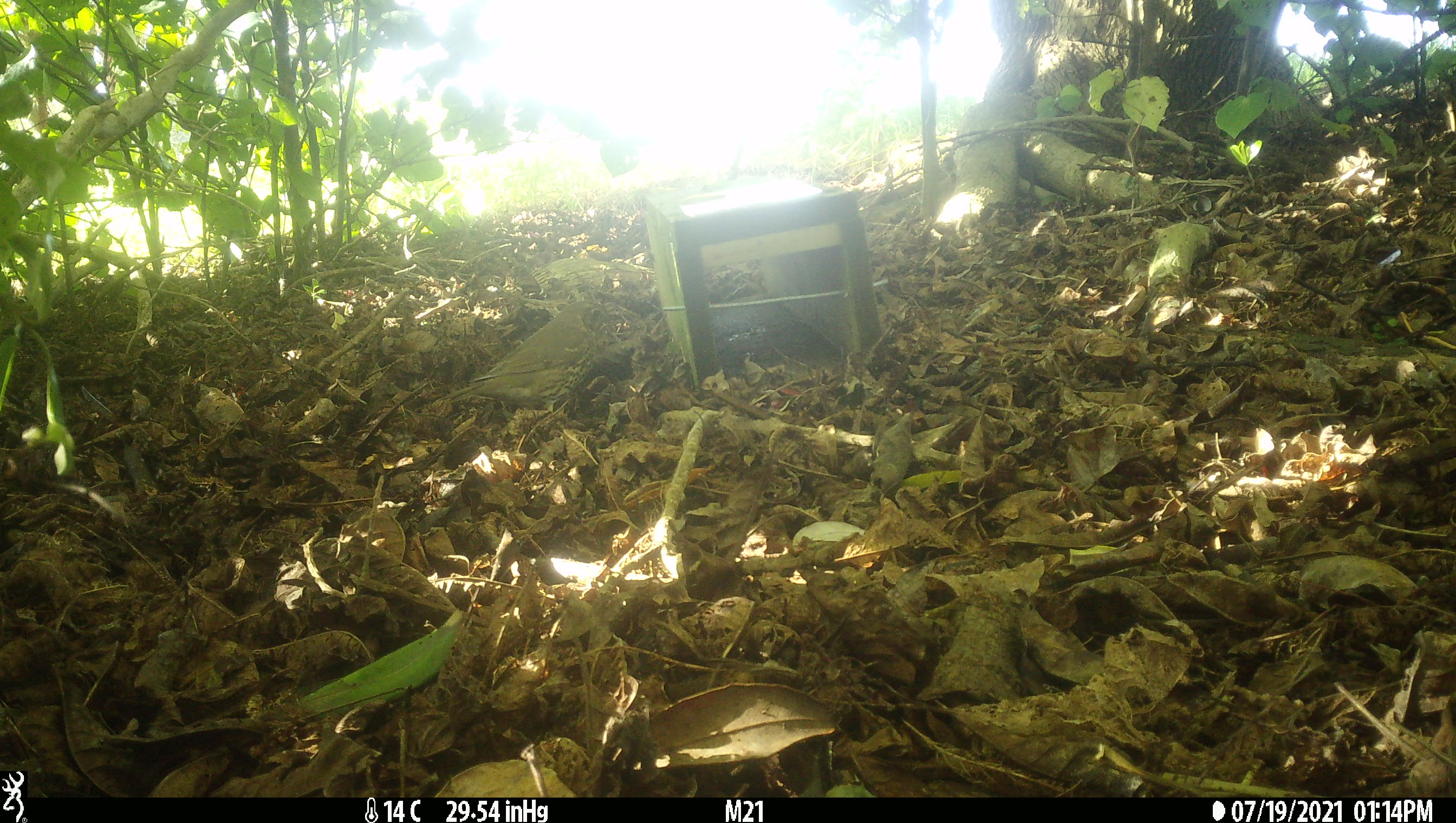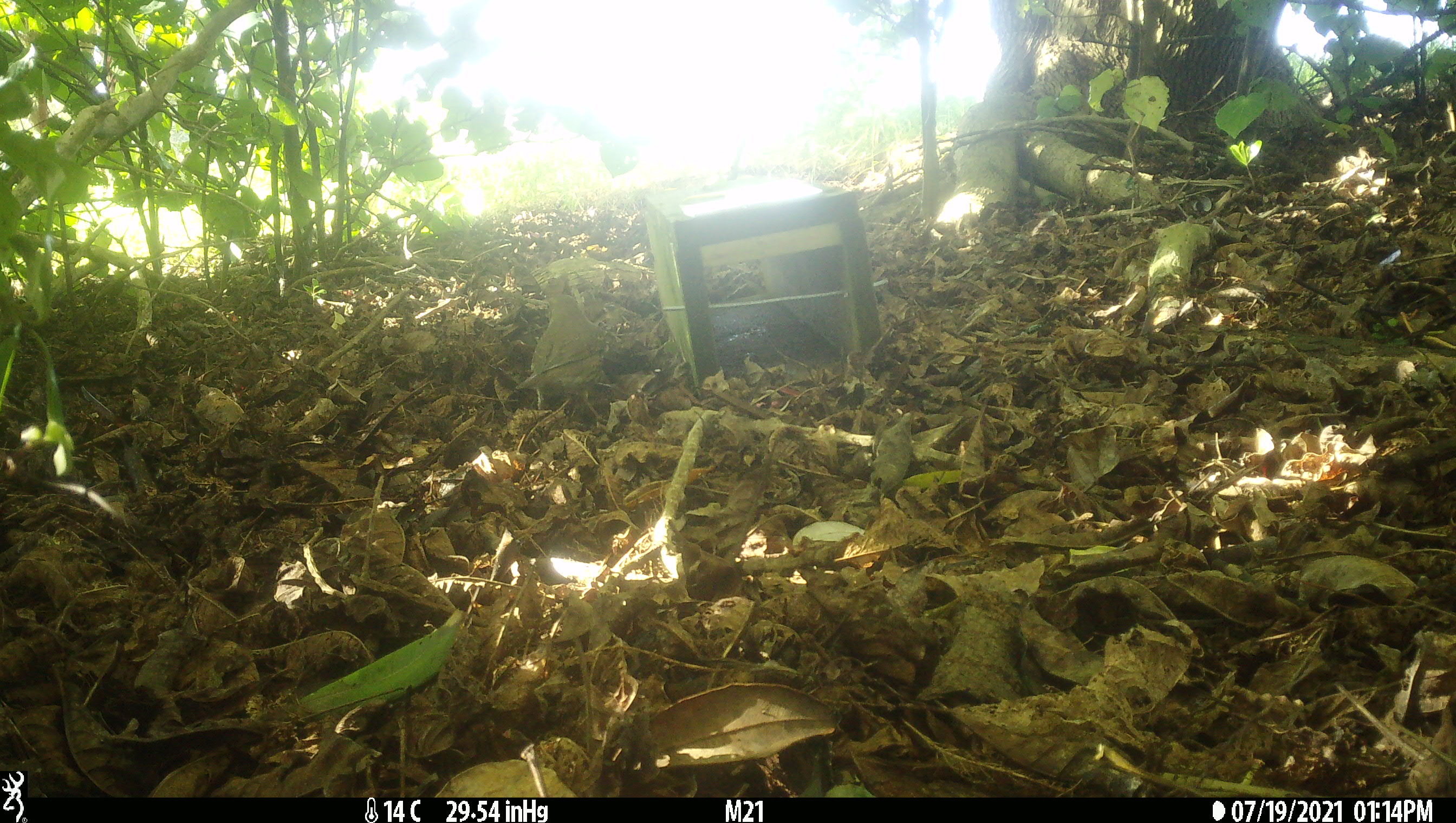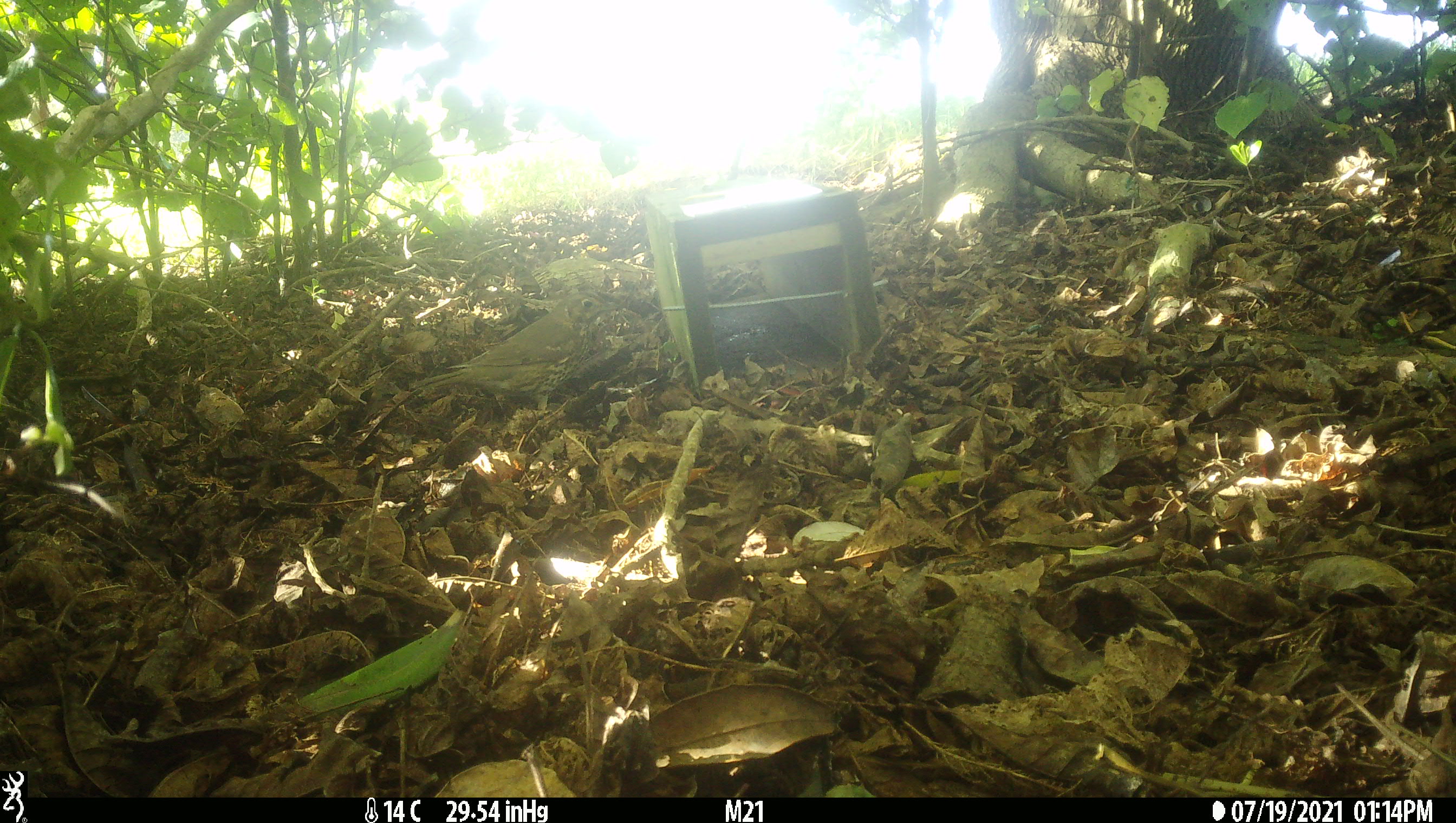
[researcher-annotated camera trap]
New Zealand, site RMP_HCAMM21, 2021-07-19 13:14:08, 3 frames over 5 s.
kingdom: Animalia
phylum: Chordata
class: Aves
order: Passeriformes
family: Turdidae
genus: Turdus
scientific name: Turdus philomelos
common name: song thrush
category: thrush